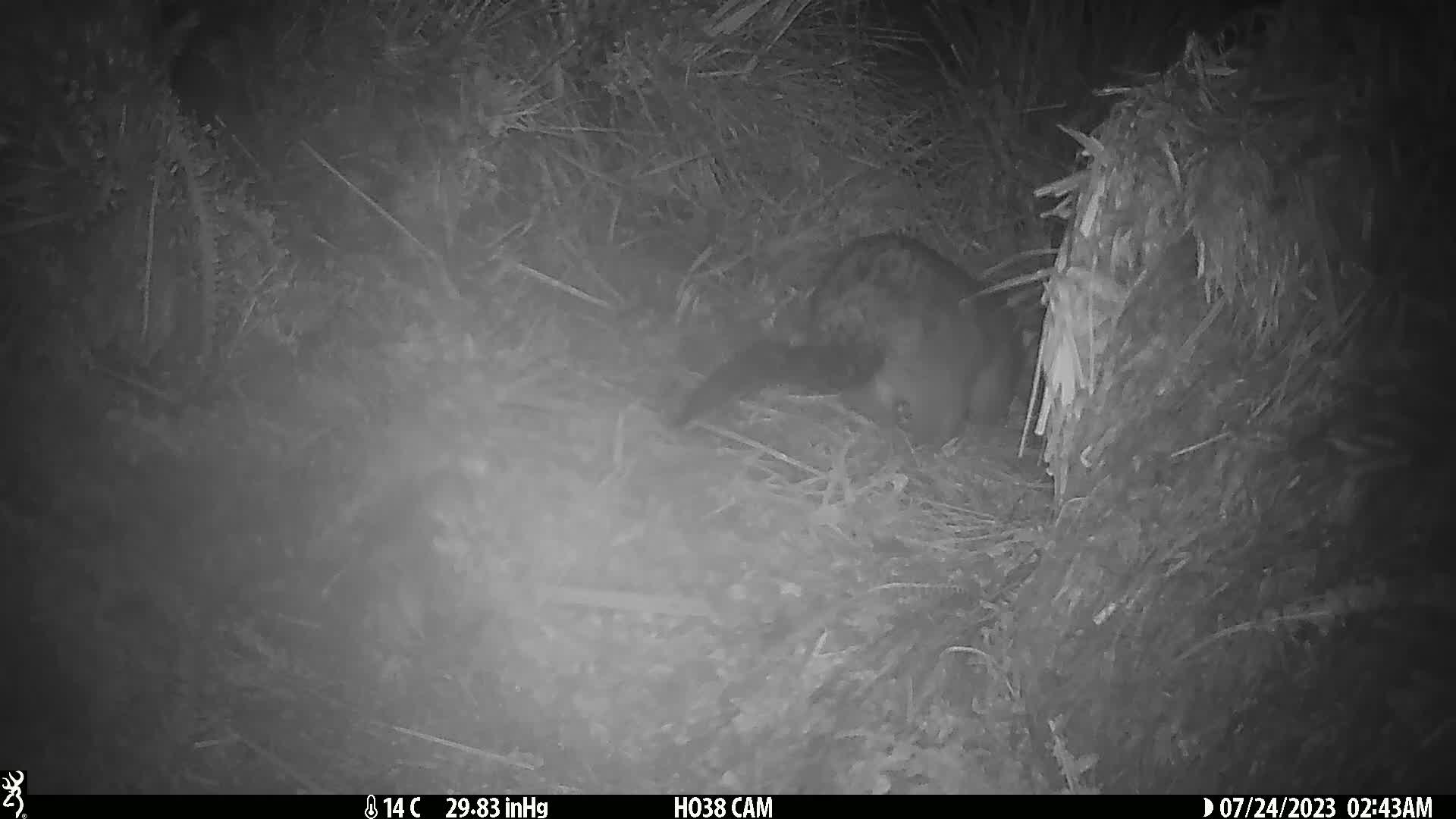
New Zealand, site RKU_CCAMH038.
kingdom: Animalia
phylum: Chordata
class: Mammalia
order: Diprotodontia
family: Phalangeridae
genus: Trichosurus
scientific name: Trichosurus vulpecula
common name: common brushtail possum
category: possum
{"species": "possum (common brushtail possum) (Trichosurus vulpecula)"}